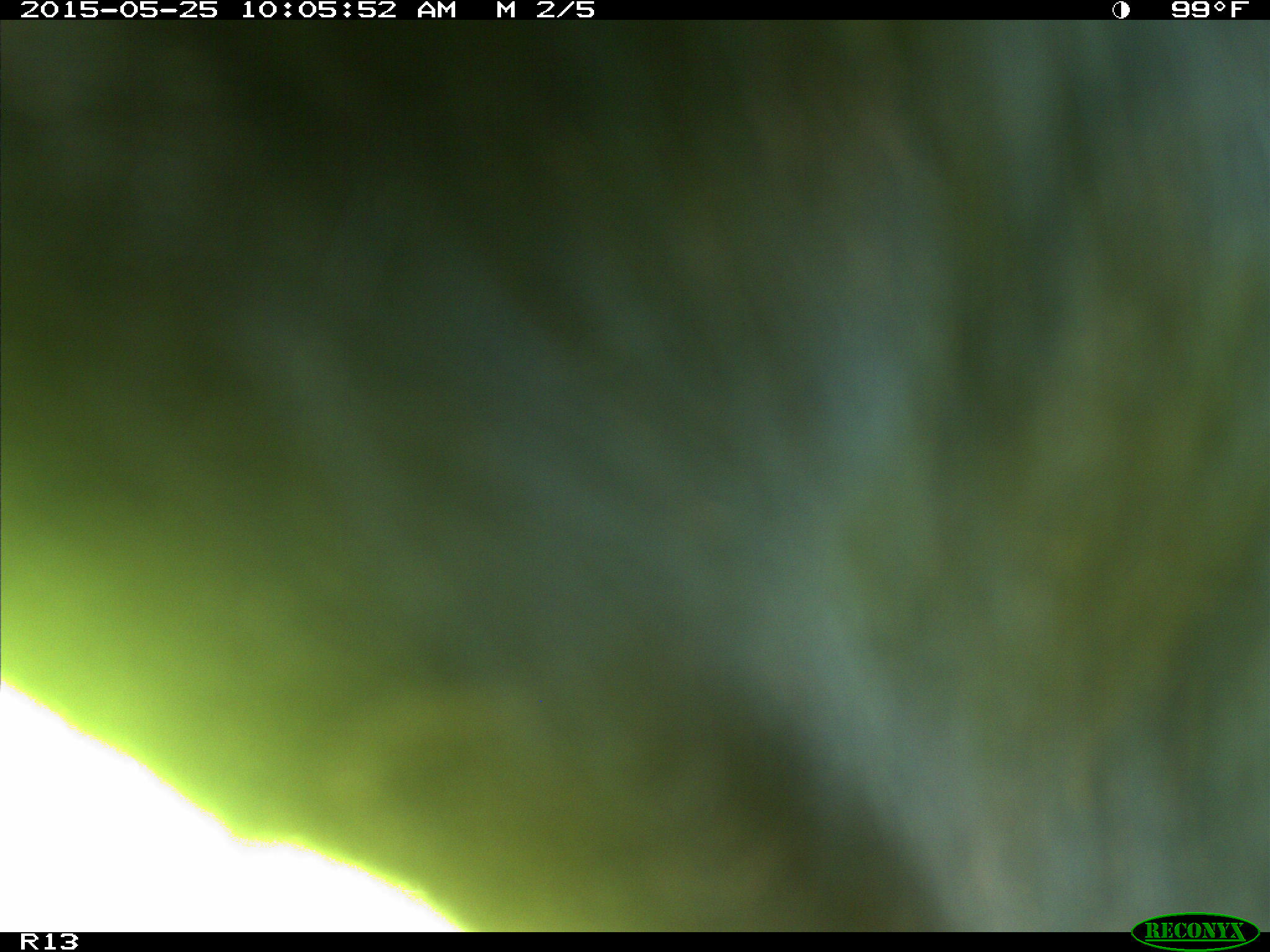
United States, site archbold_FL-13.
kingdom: Animalia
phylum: Chordata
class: Mammalia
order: Artiodactyla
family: Bovidae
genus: Bos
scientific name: Bos taurus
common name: domestic cow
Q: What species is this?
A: Bos taurus (domestic cow).